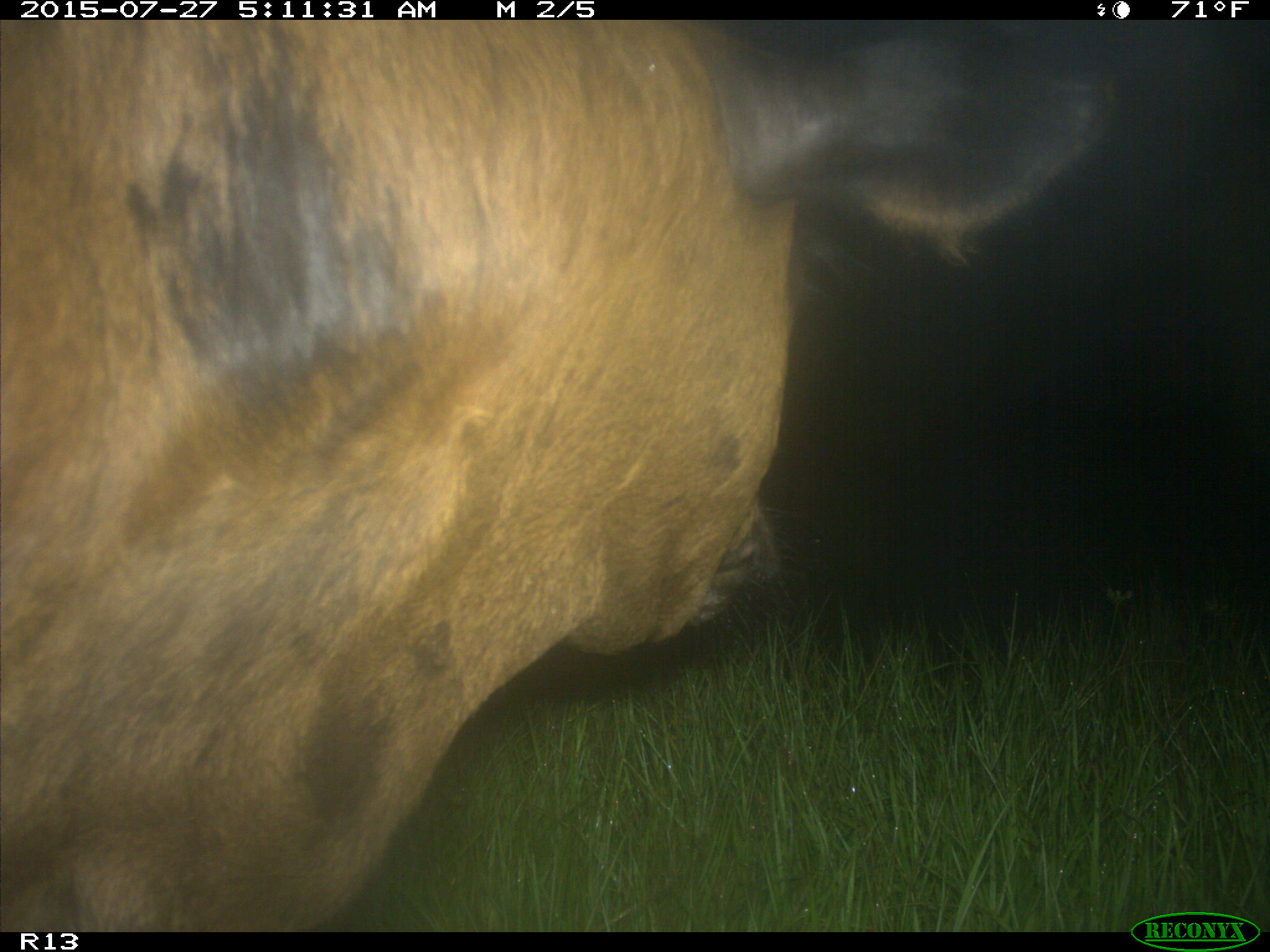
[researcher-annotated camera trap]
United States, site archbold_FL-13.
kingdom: Animalia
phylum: Chordata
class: Mammalia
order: Artiodactyla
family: Suidae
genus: Sus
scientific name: Sus scrofa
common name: wild boar